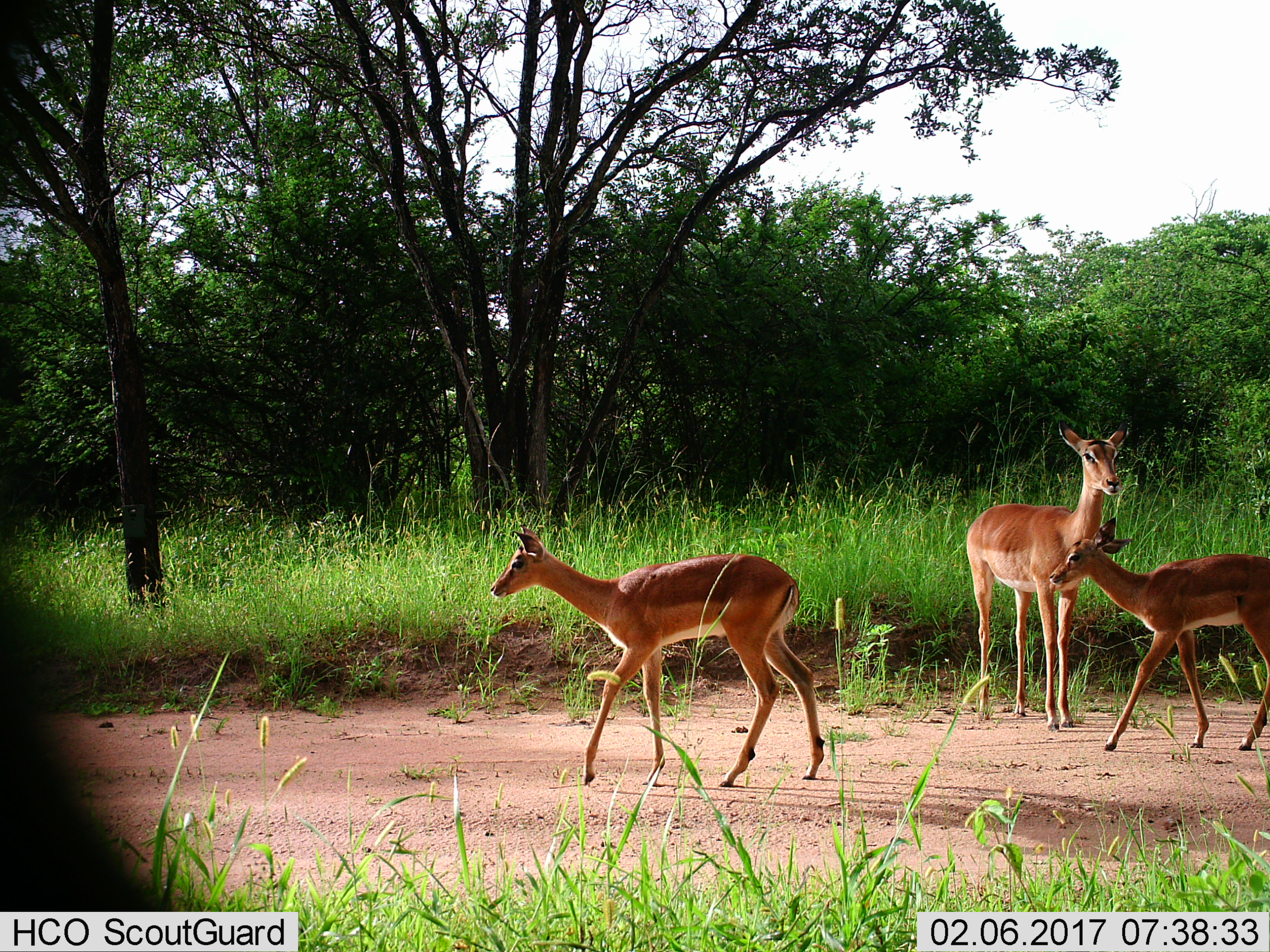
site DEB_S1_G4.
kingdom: Animalia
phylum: Chordata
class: Mammalia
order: Artiodactyla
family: Bovidae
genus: Aepyceros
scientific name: Aepyceros melampus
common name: impala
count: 3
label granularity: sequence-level